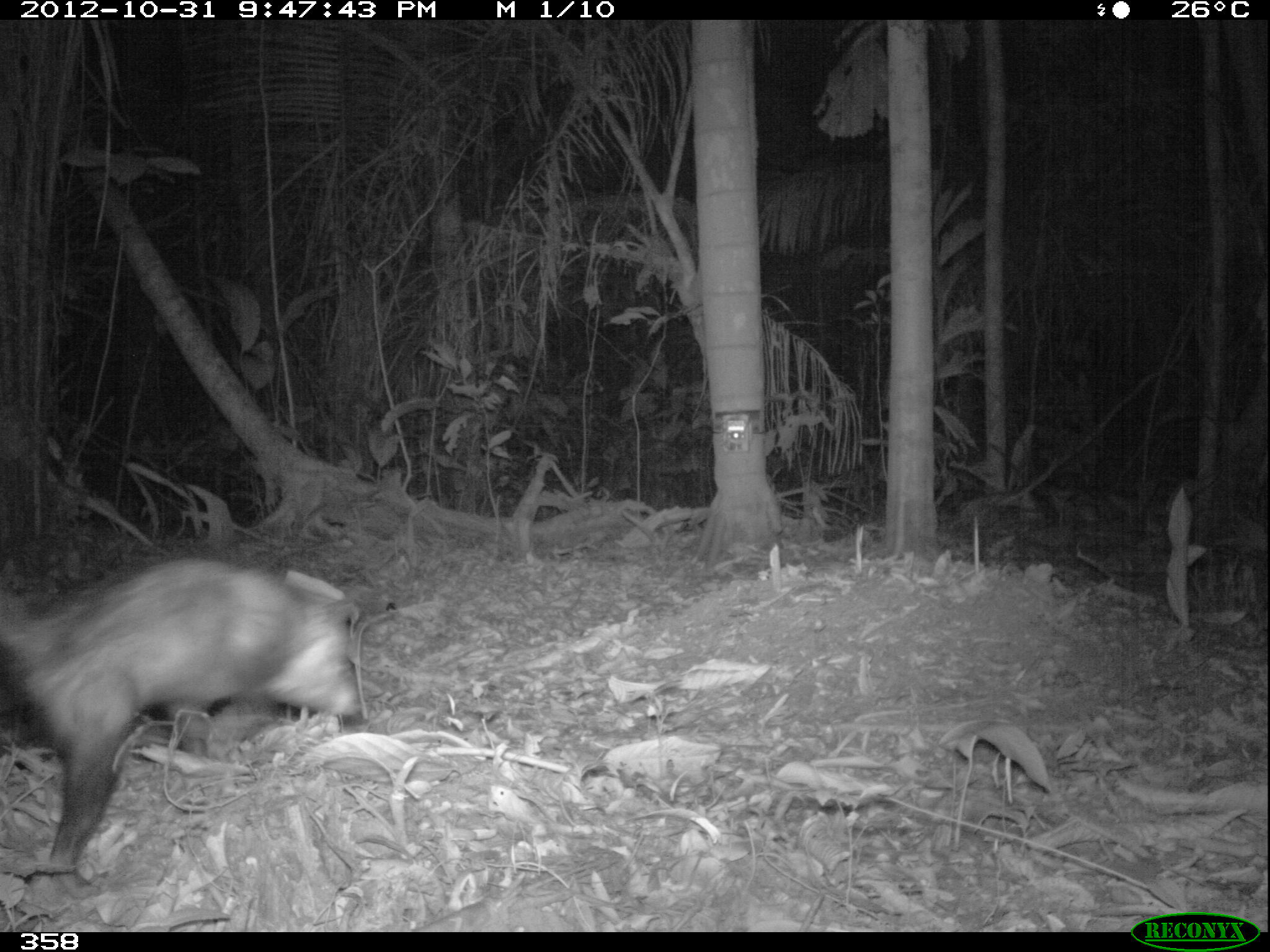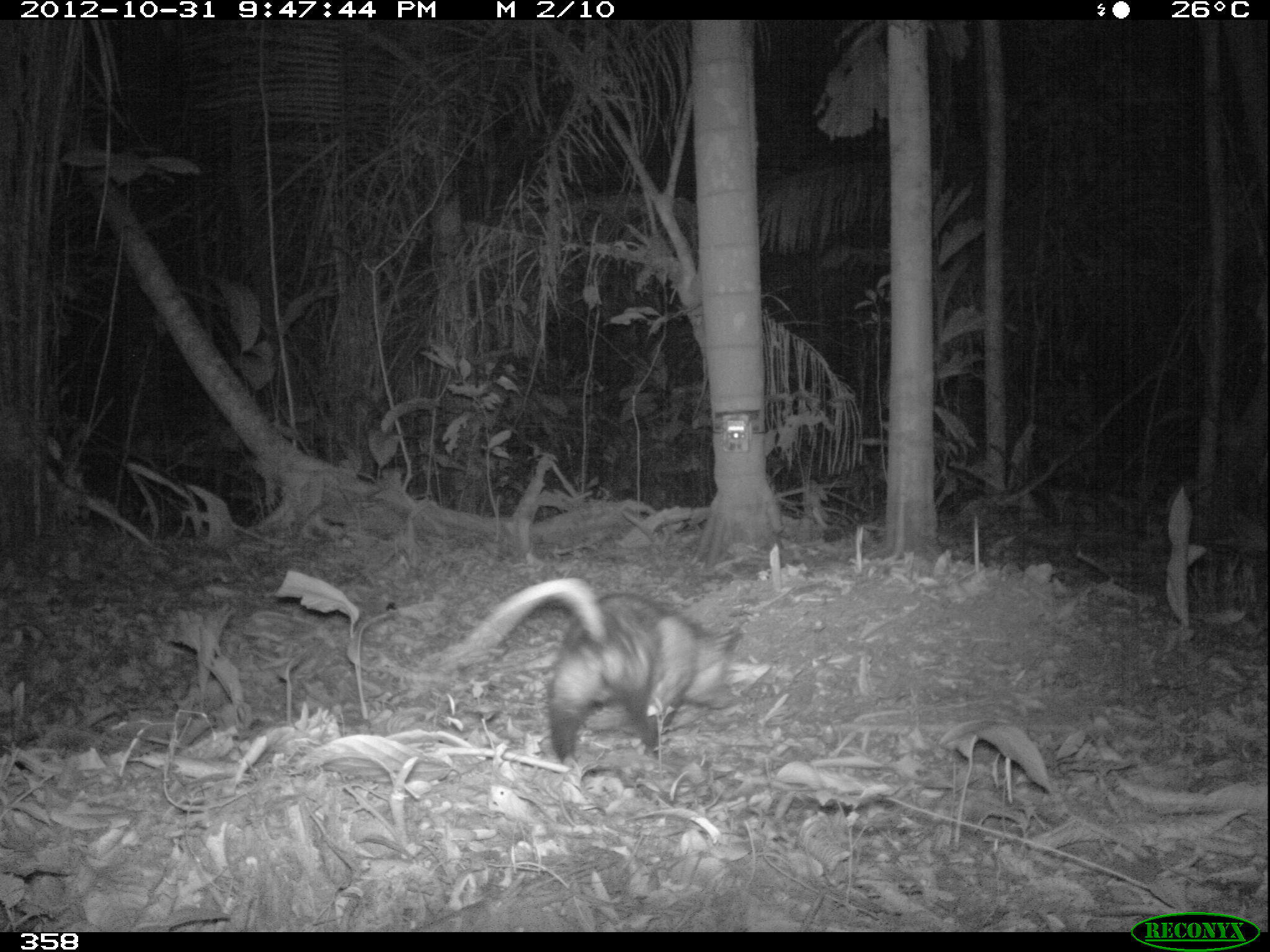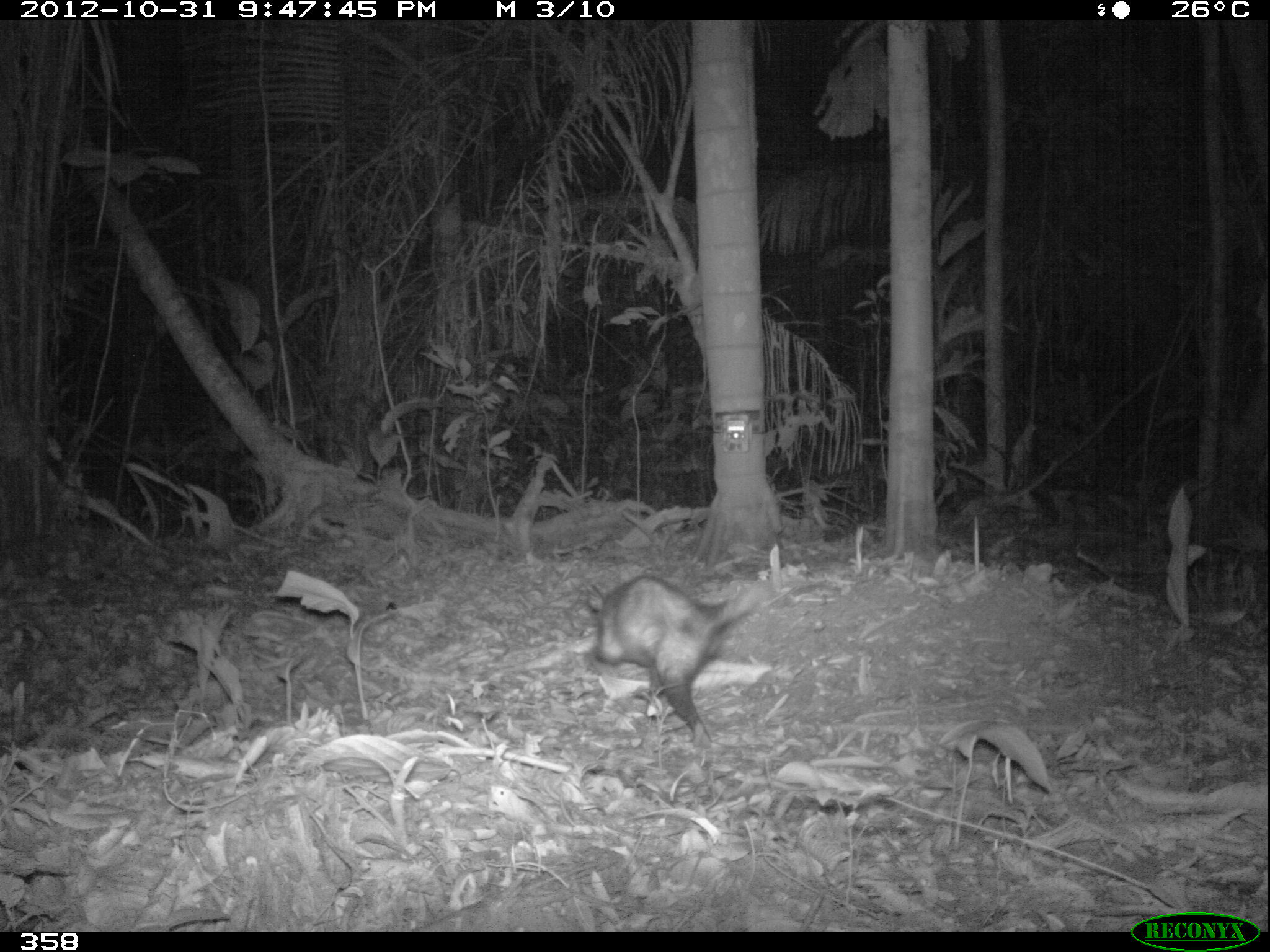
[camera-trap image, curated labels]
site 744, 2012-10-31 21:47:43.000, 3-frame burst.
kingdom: Animalia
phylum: Chordata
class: Mammalia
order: Didelphimorphia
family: Didelphidae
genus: Didelphis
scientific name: Didelphis marsupialis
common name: southern opossum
Didelphis marsupialis (southern opossum).